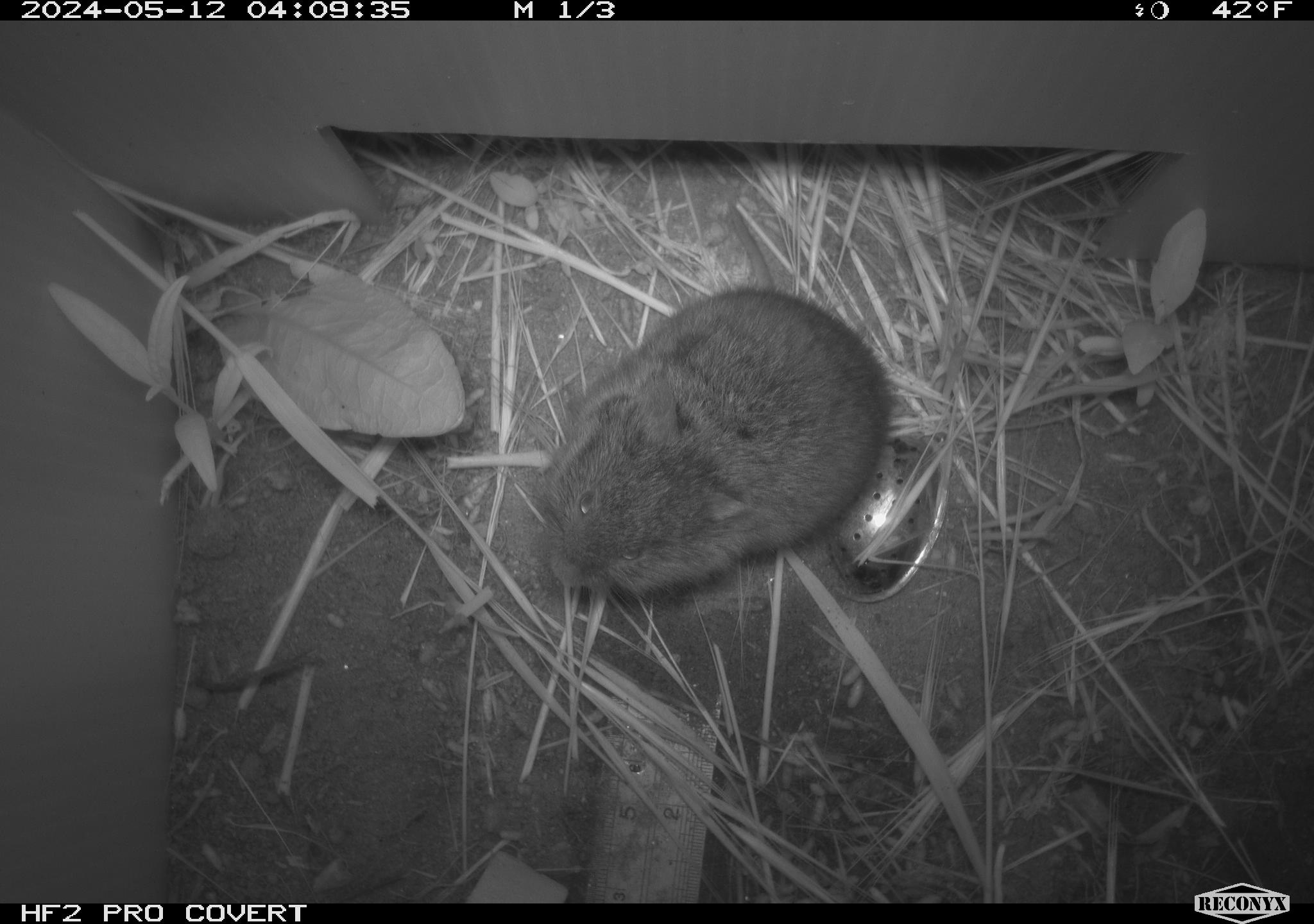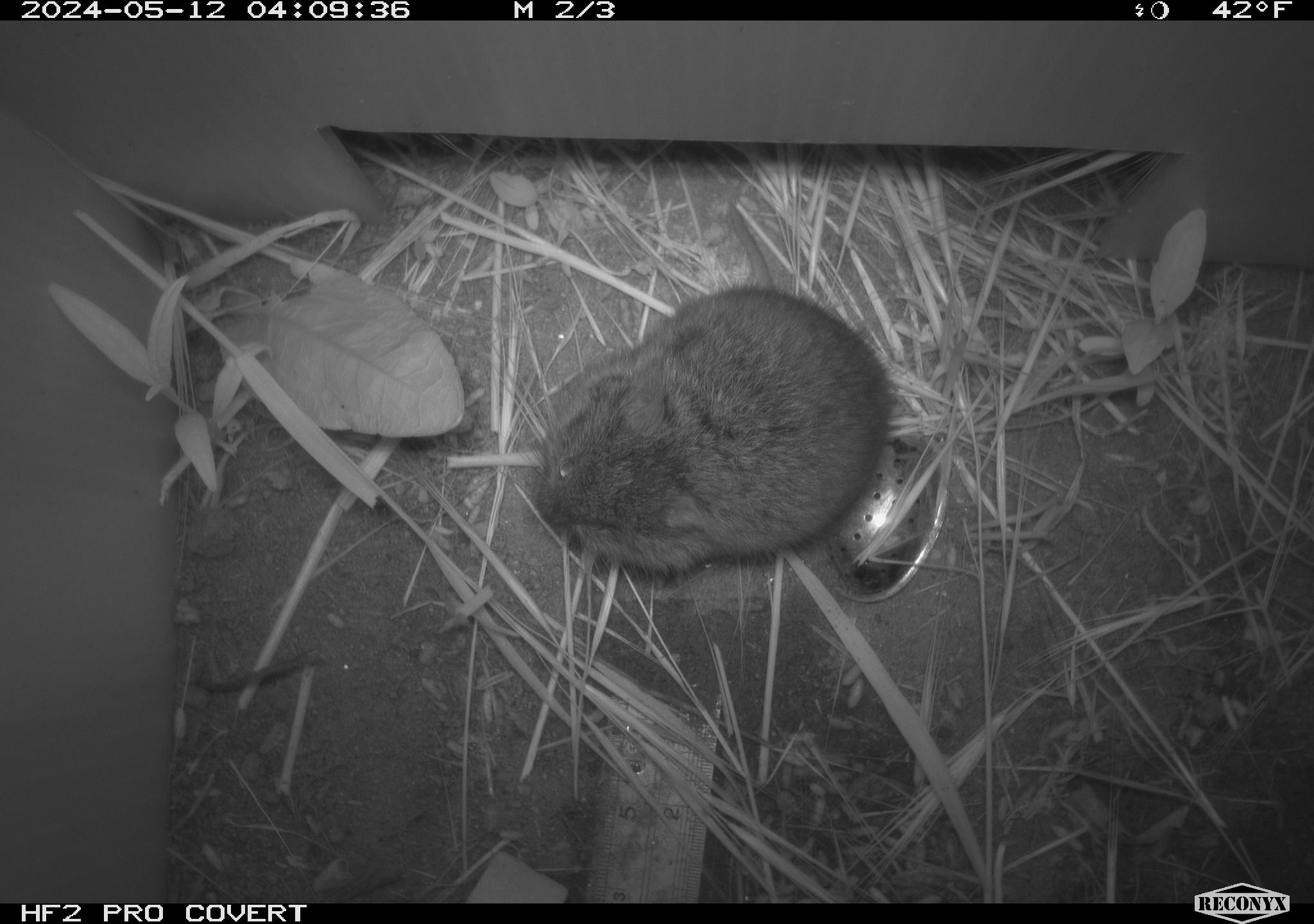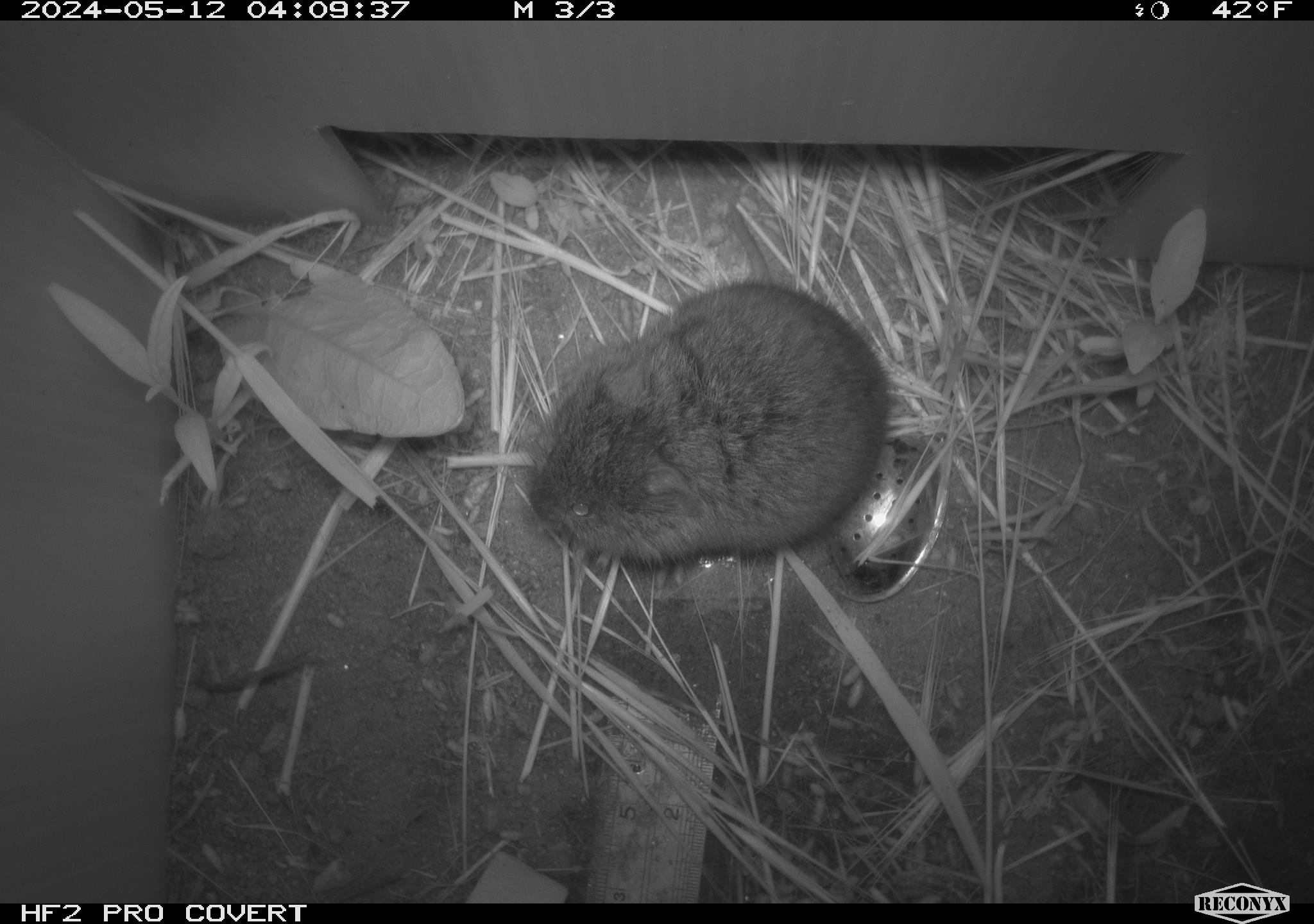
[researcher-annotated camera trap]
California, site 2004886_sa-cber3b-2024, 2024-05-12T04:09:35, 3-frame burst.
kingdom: Animalia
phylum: Chordata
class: Mammalia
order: Rodentia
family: Cricetidae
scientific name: Arvicolinae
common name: voles, lemmings, and muskrats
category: arvicolinae subfamily